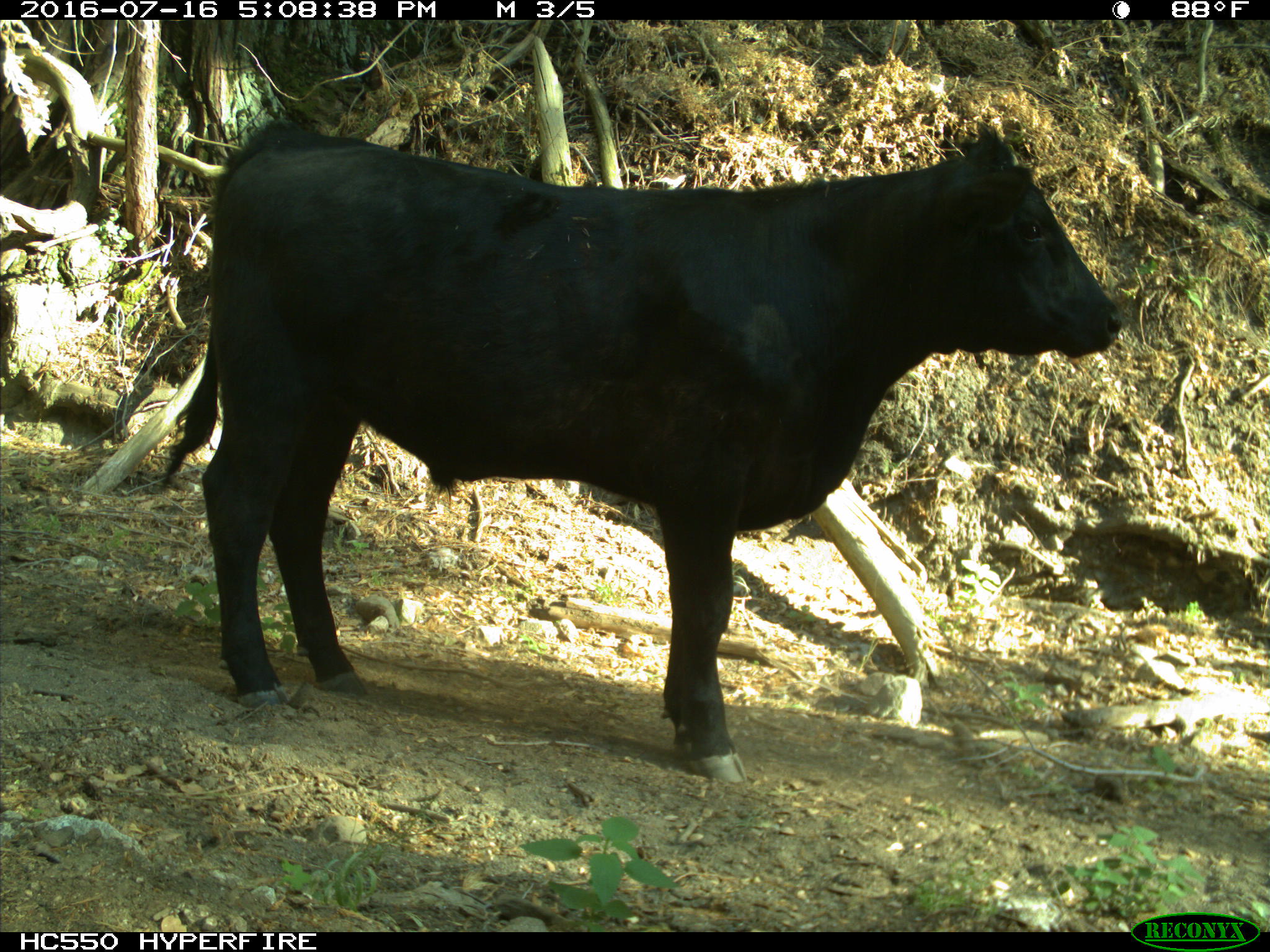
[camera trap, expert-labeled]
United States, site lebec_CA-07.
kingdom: Animalia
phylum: Chordata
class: Mammalia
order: Artiodactyla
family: Bovidae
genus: Bos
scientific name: Bos taurus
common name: domestic cow